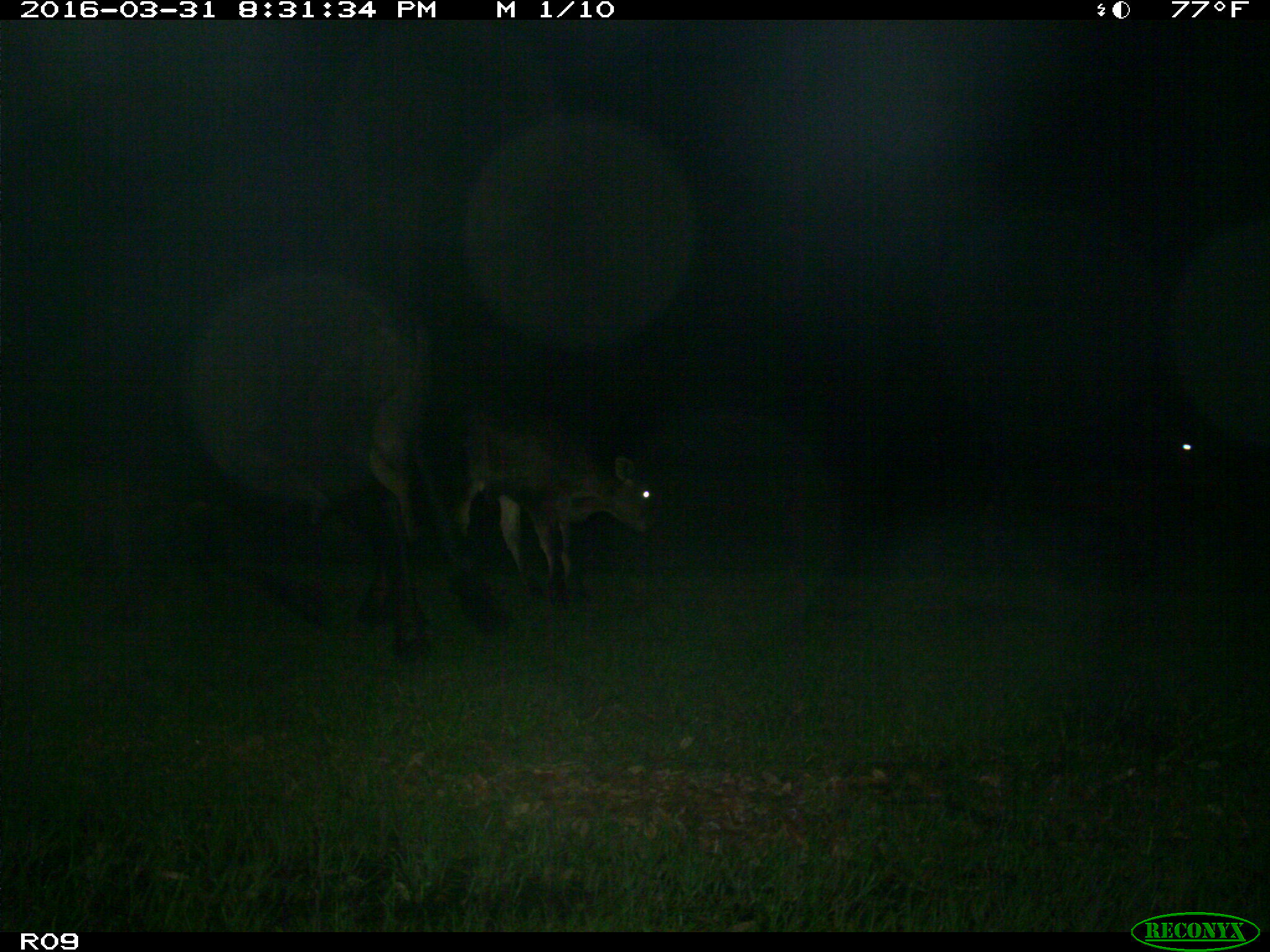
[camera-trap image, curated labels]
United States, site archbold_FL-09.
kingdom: Animalia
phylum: Chordata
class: Mammalia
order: Artiodactyla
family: Bovidae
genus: Bos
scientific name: Bos taurus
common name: domestic cow